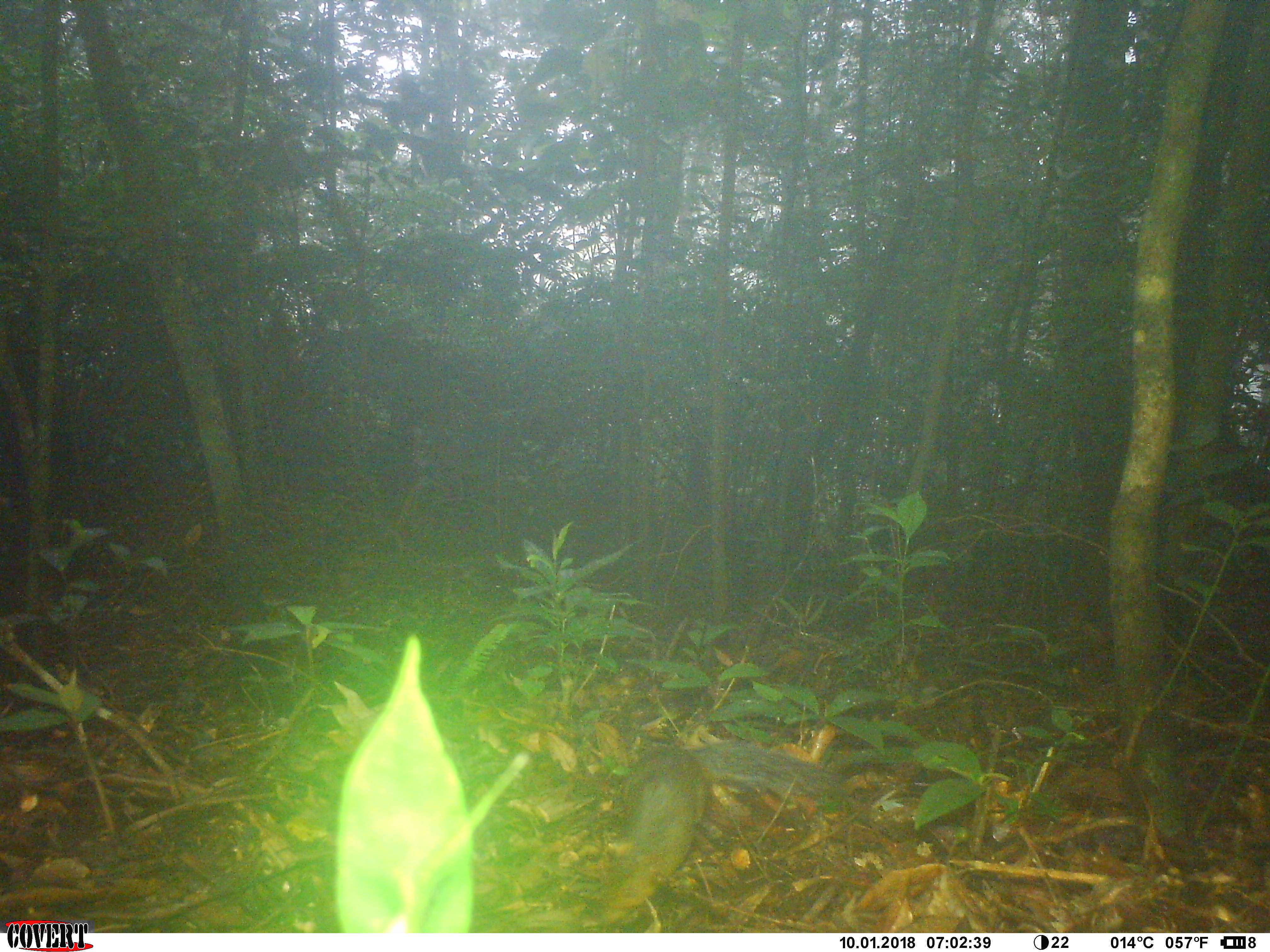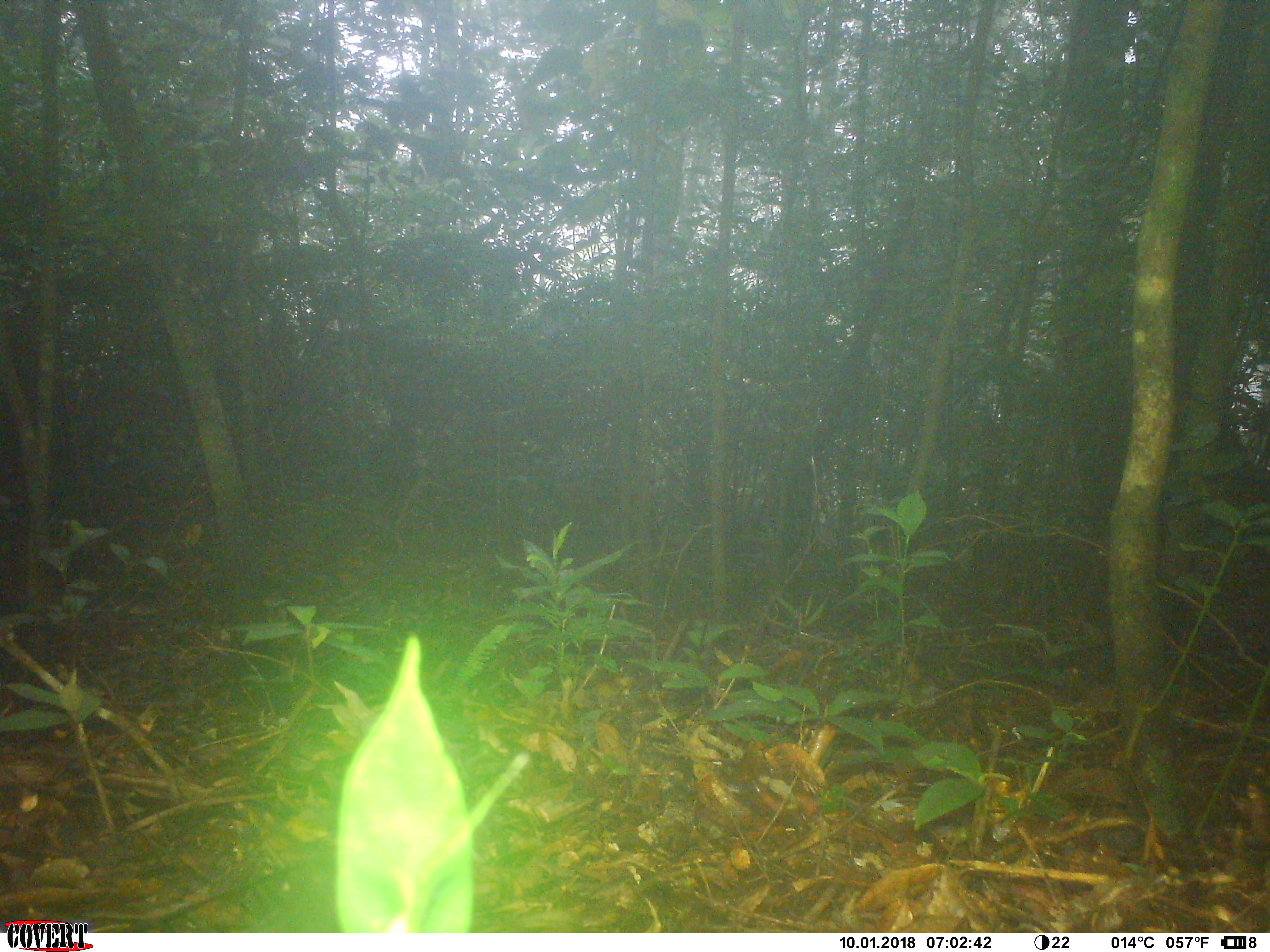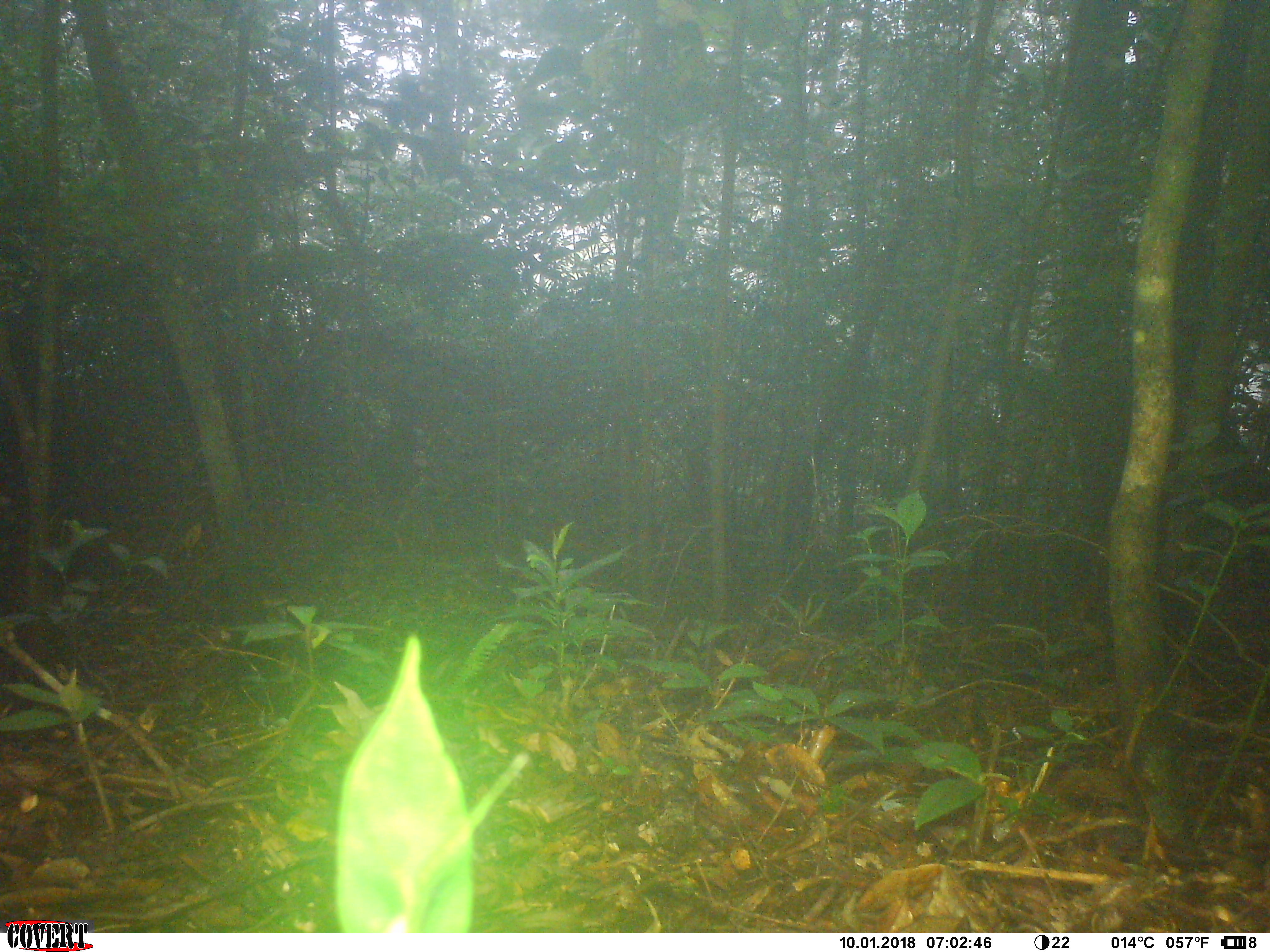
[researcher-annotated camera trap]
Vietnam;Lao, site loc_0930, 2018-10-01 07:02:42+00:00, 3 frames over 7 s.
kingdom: Animalia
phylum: Chordata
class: Mammalia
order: Rodentia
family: Sciuridae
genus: Dremomys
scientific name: Dremomys rufigenis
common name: red-cheeked squirrel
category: red cheeked squirrel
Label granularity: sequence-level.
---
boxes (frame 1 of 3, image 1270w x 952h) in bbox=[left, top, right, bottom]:
red cheeked squirrel: bbox=[589, 738, 852, 927]